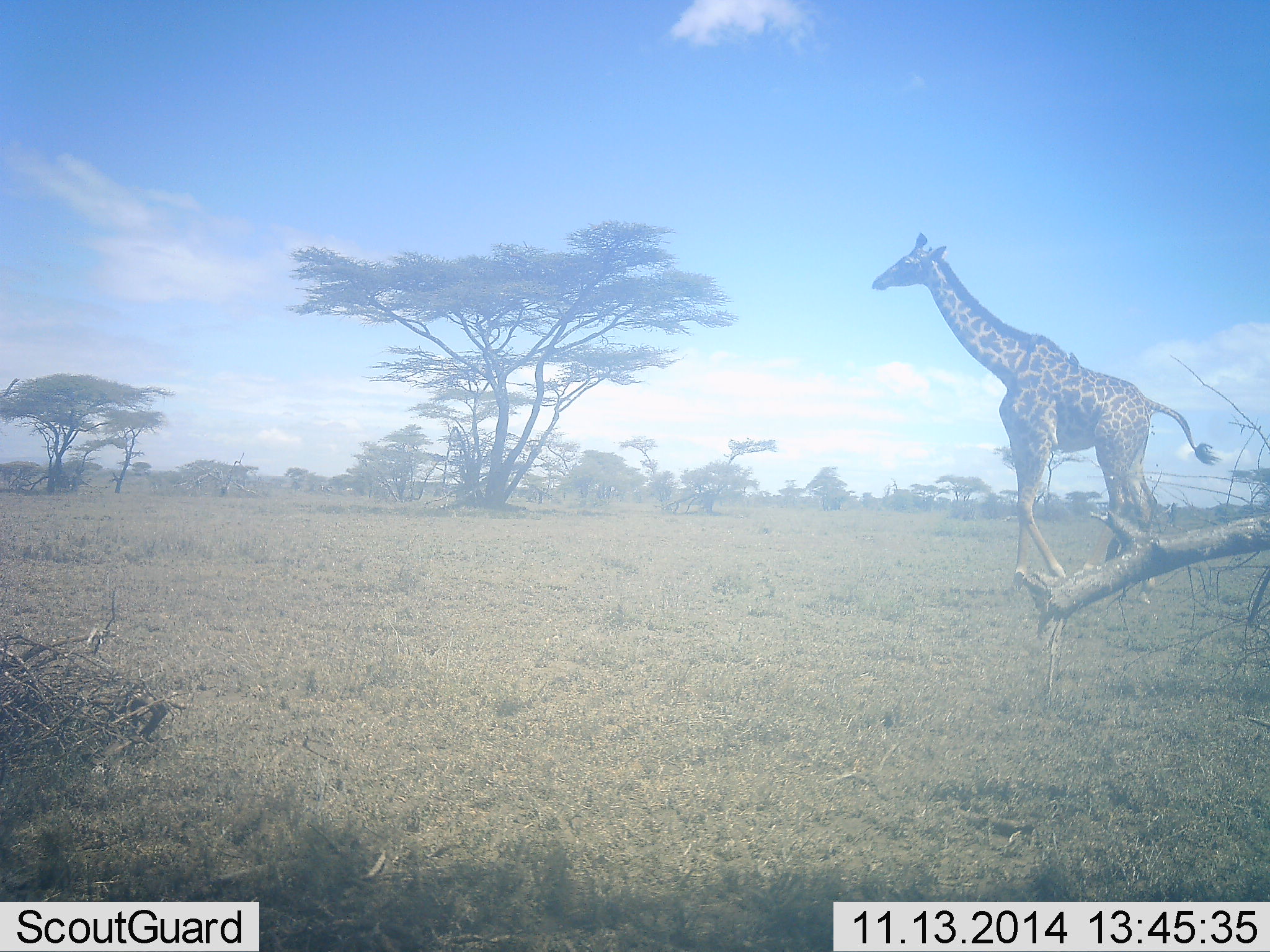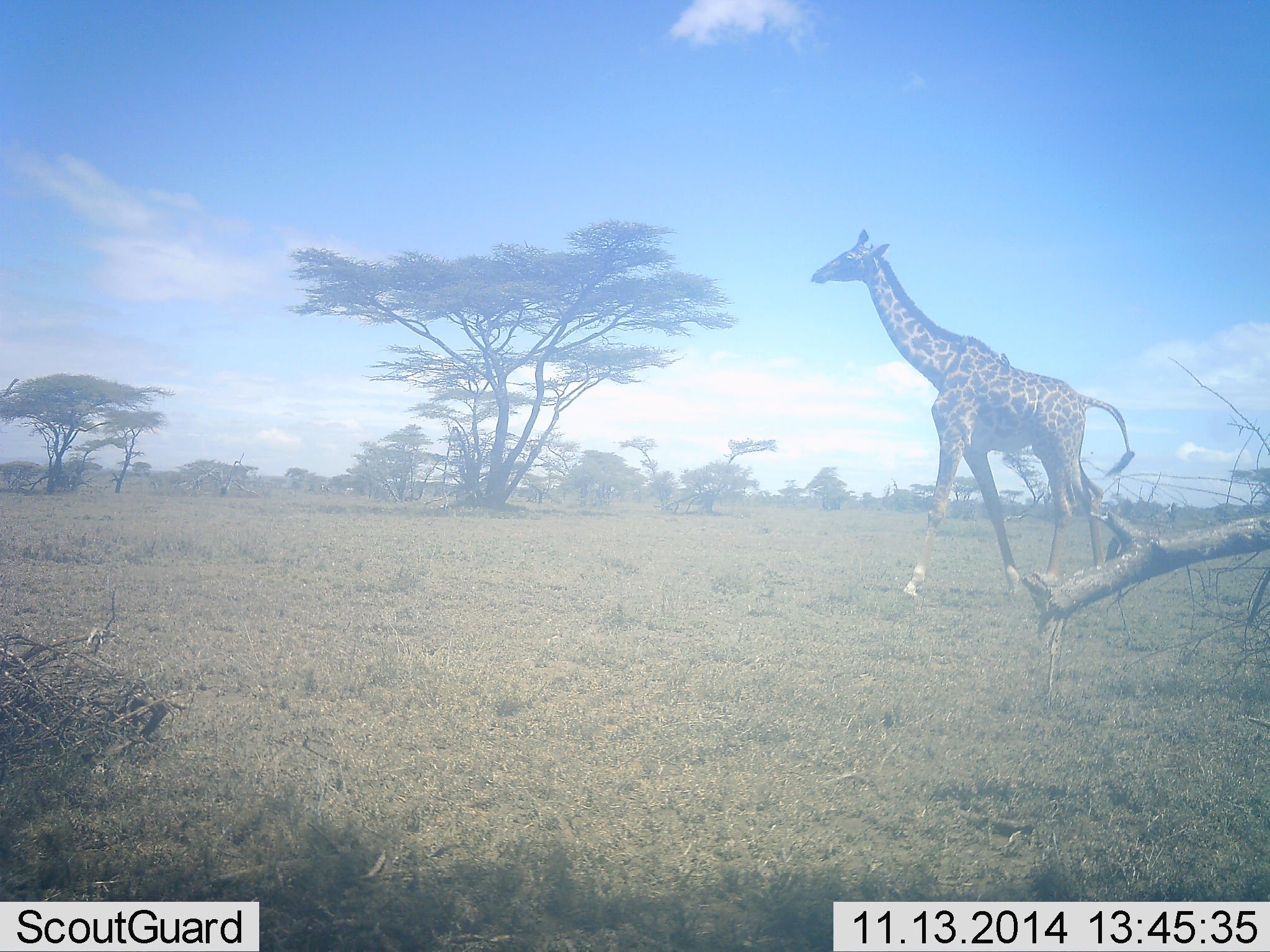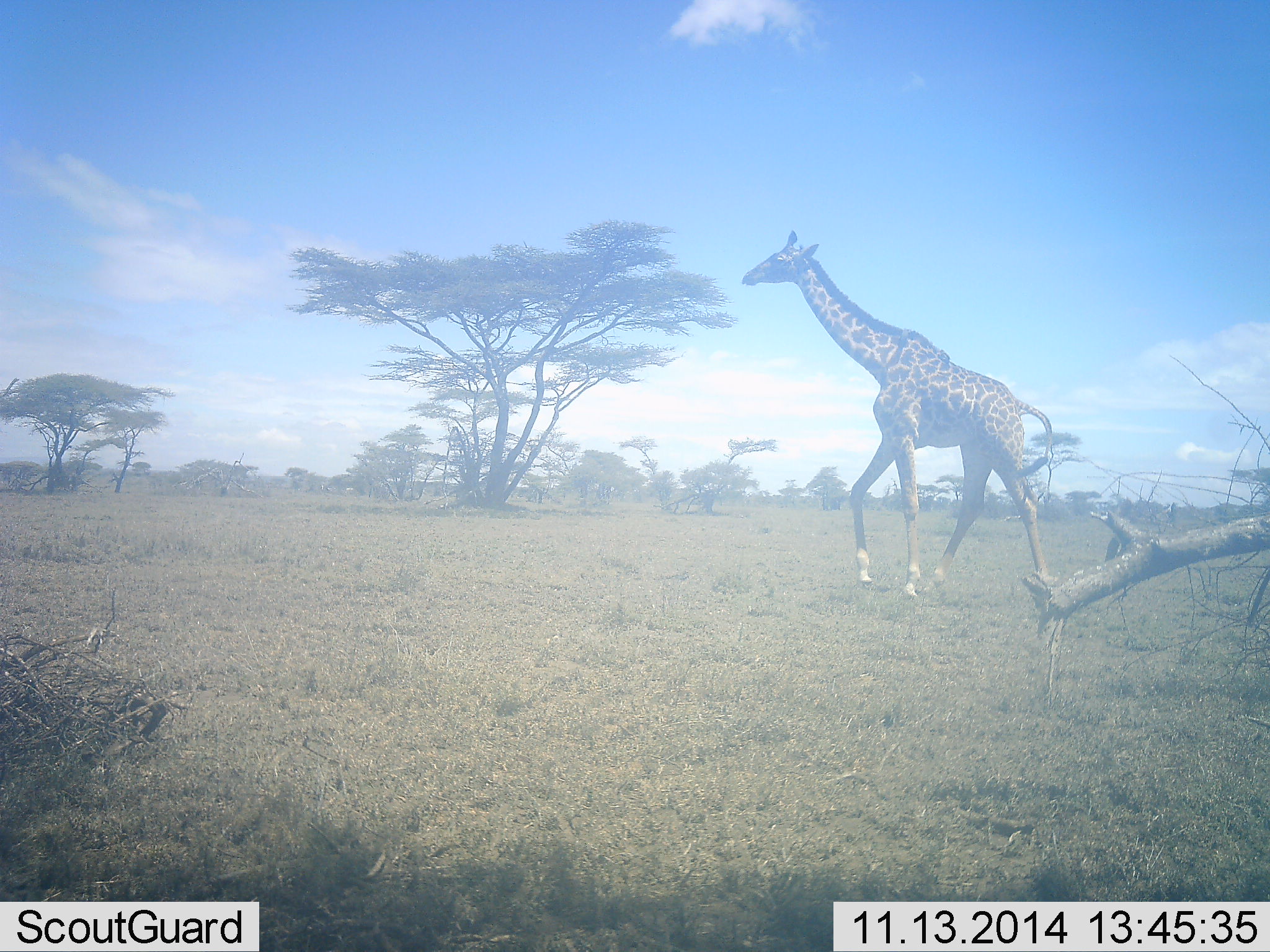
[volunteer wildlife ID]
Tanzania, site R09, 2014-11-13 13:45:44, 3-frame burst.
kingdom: Animalia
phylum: Chordata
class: Mammalia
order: Artiodactyla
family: Giraffidae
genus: Giraffa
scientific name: Giraffa camelopardalis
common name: giraffe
Giraffe (Giraffa camelopardalis), count 1. Behavior (volunteer vote fractions): standing 0%, resting 0%, moving 100%, interacting 0%. Young present (vote fraction): 0%. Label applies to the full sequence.